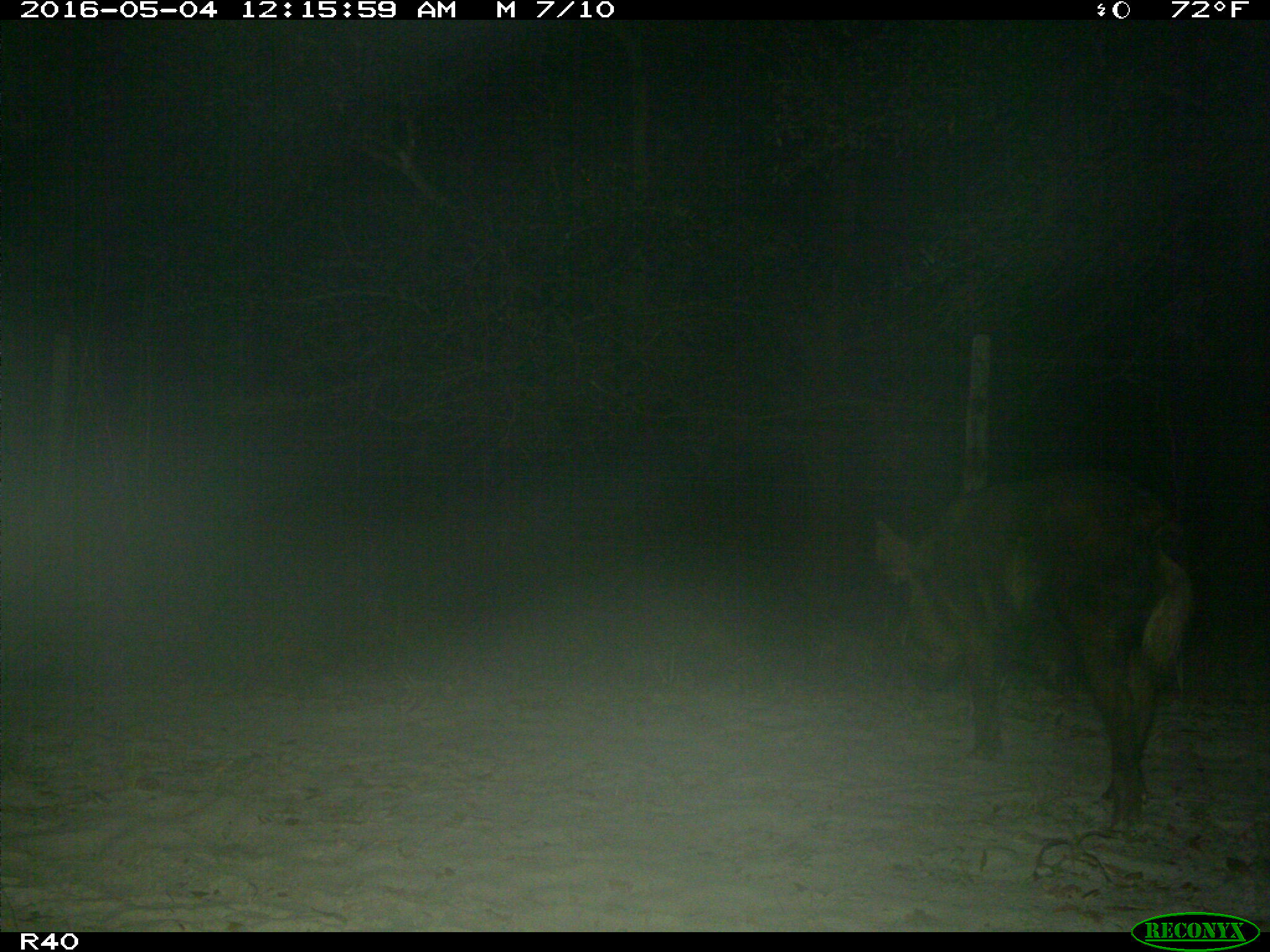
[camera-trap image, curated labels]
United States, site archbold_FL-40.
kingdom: Animalia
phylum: Chordata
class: Mammalia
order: Artiodactyla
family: Suidae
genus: Sus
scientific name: Sus scrofa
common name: wild boar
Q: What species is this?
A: Sus scrofa (wild boar).